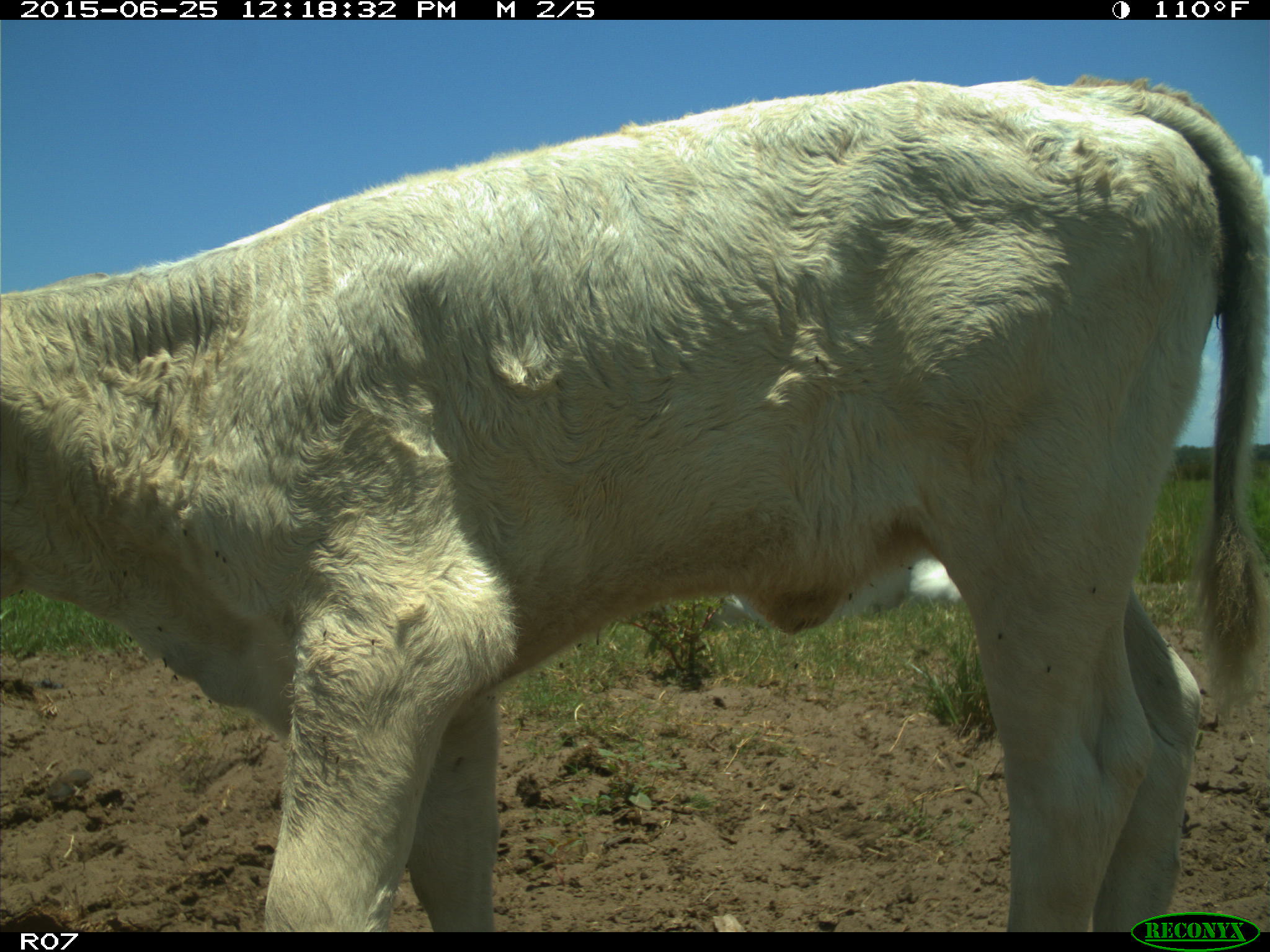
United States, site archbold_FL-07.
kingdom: Animalia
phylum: Chordata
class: Mammalia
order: Artiodactyla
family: Bovidae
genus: Bos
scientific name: Bos taurus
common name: domestic cow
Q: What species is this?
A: Bos taurus (domestic cow).